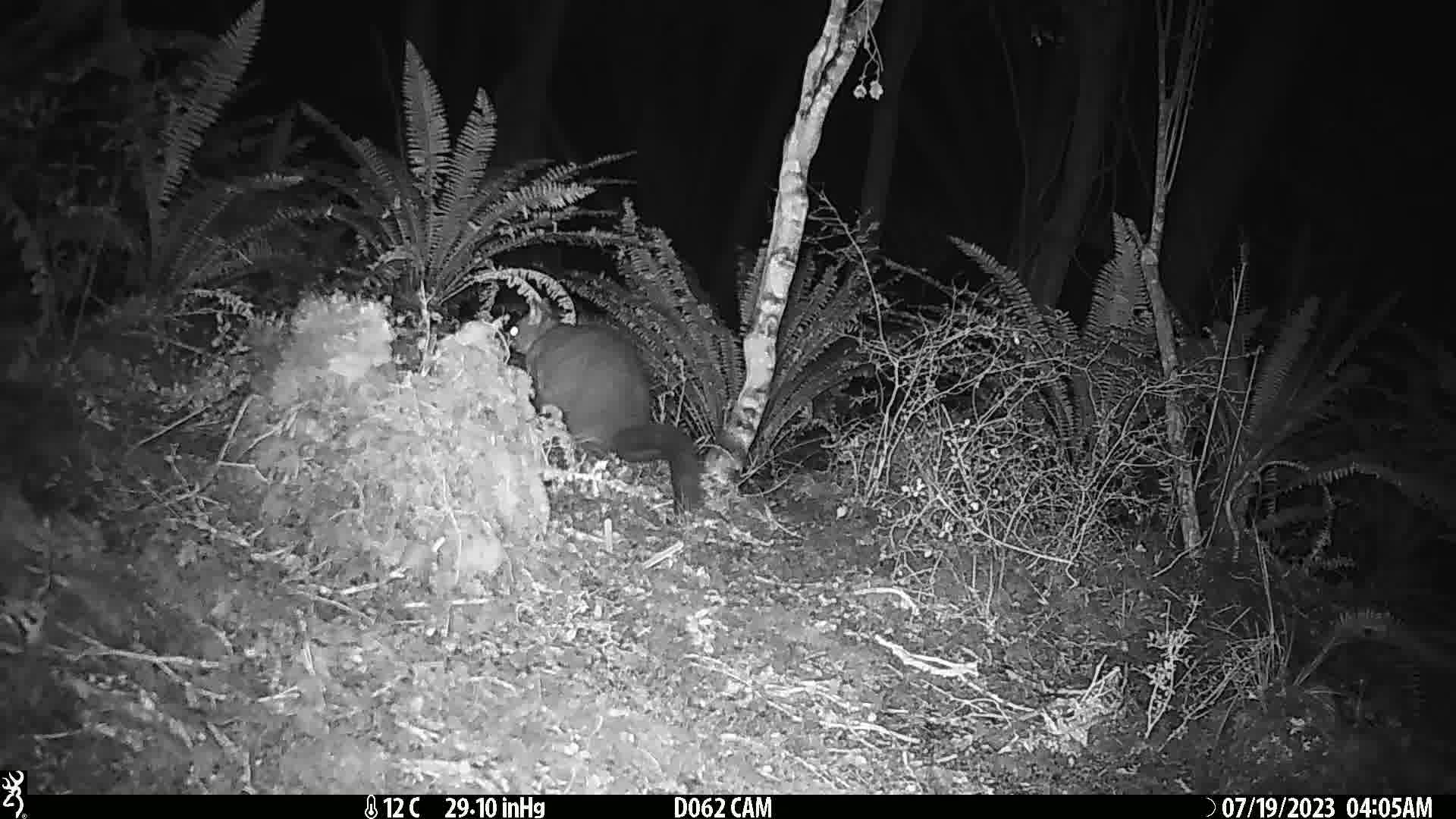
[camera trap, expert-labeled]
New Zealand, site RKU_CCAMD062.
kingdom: Animalia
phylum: Chordata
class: Mammalia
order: Diprotodontia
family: Phalangeridae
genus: Trichosurus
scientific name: Trichosurus vulpecula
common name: common brushtail possum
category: possum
Possum (common brushtail possum) (Trichosurus vulpecula).